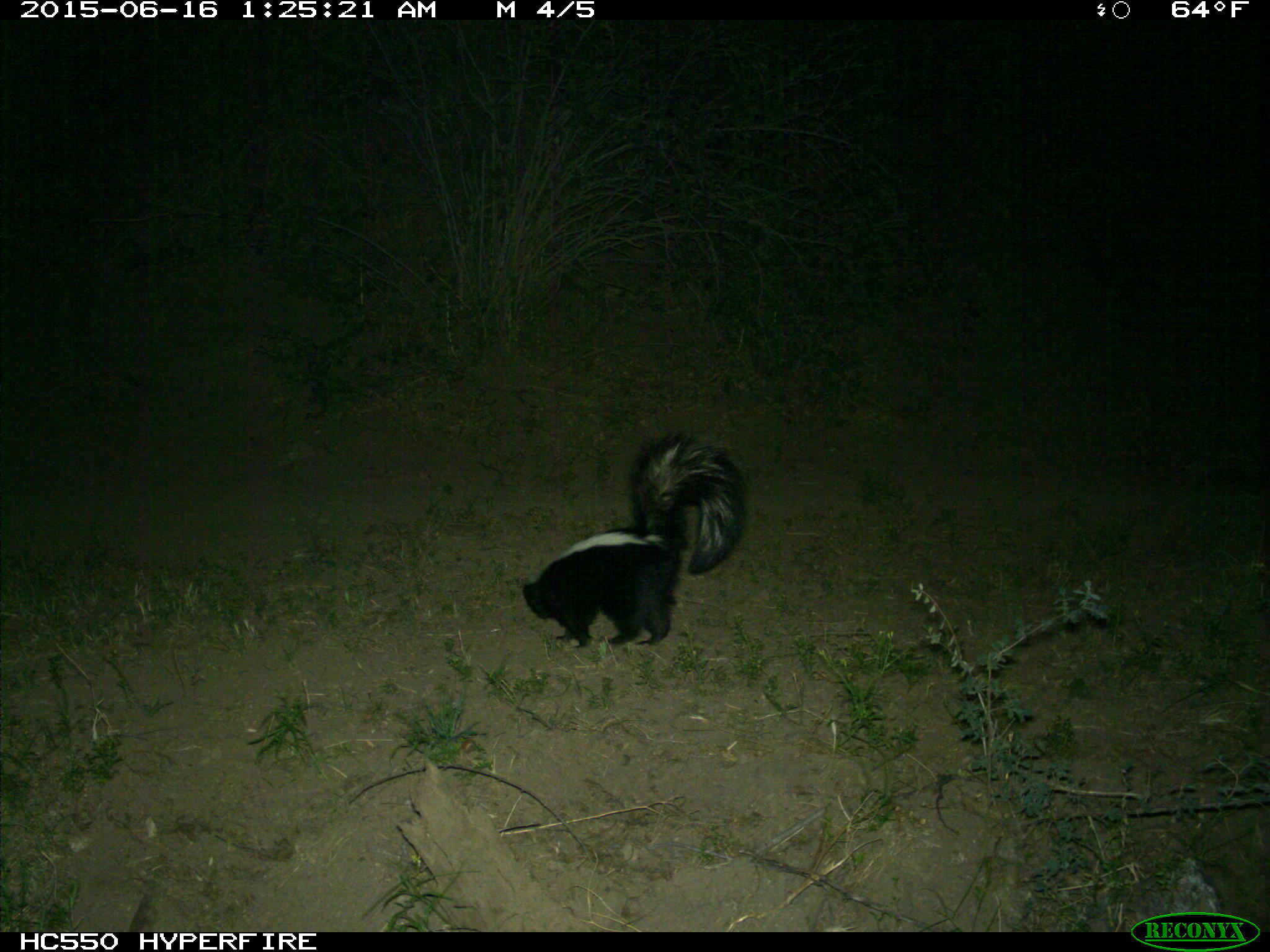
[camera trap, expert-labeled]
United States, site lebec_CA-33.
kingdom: Animalia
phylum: Chordata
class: Mammalia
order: Carnivora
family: Mephitidae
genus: Mephitis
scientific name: Mephitis mephitis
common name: striped skunk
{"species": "Mephitis mephitis (striped skunk)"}